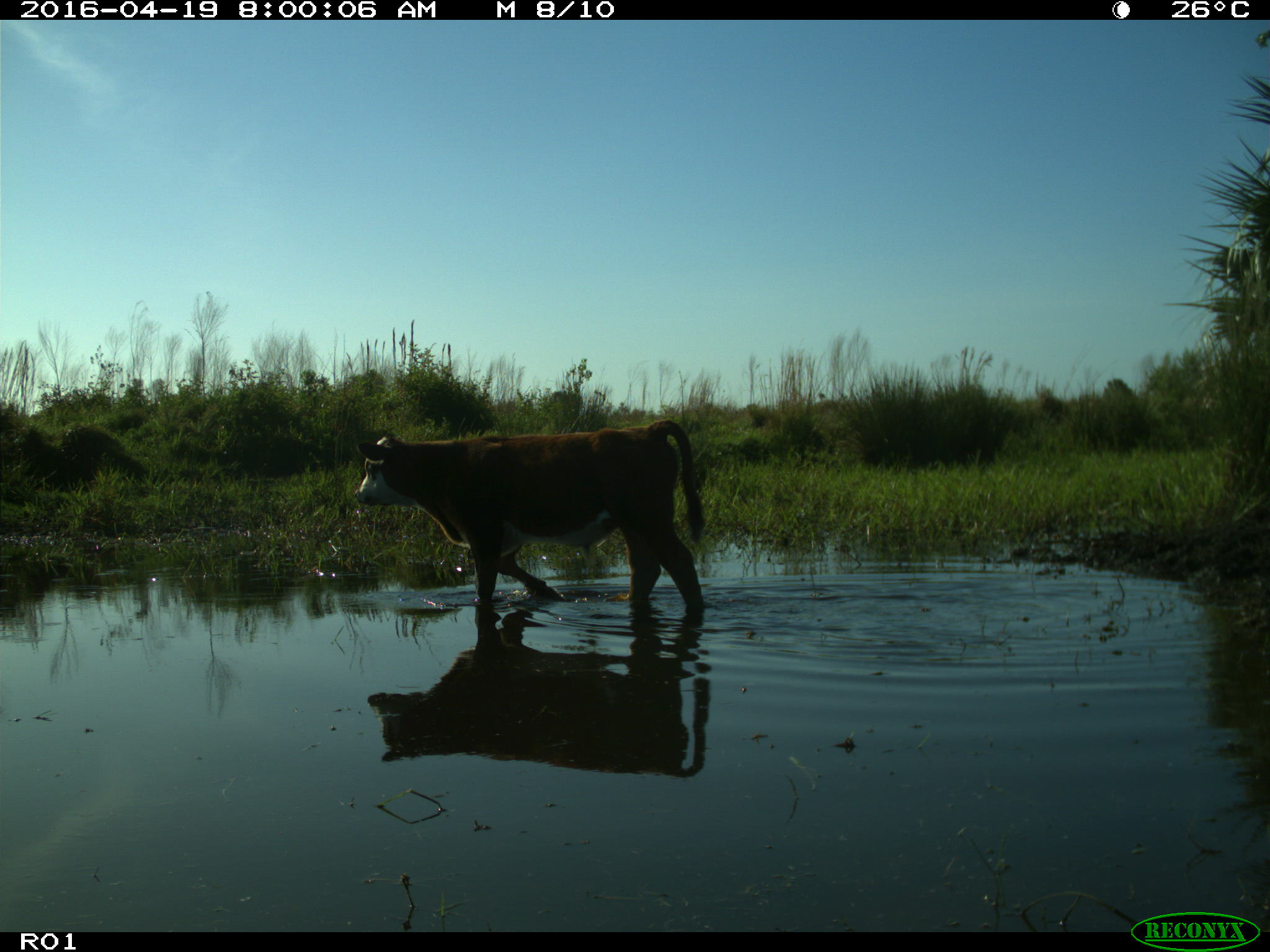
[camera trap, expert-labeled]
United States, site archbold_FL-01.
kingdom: Animalia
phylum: Chordata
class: Mammalia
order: Artiodactyla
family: Bovidae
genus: Bos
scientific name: Bos taurus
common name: domestic cow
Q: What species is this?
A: Bos taurus (domestic cow).